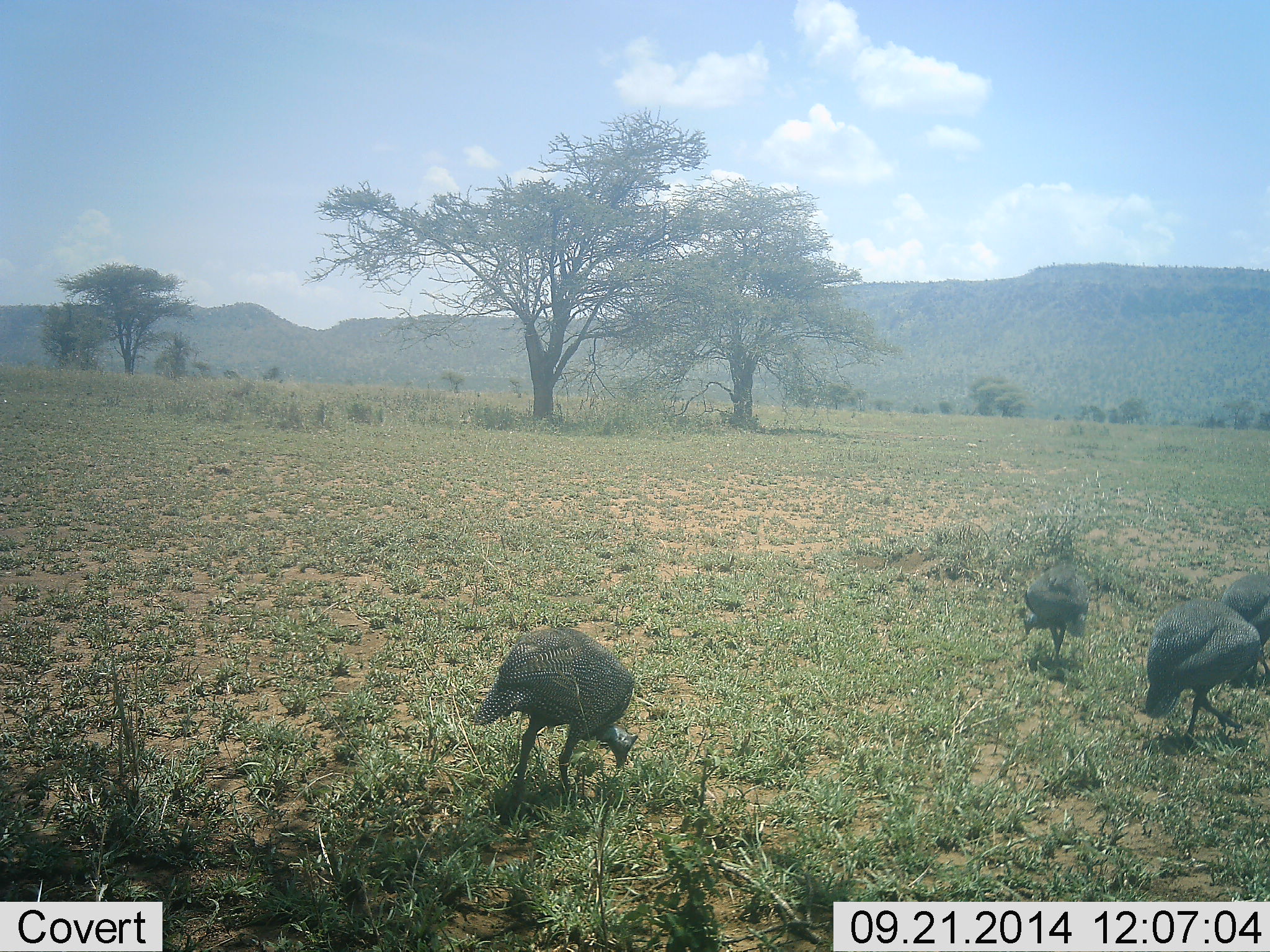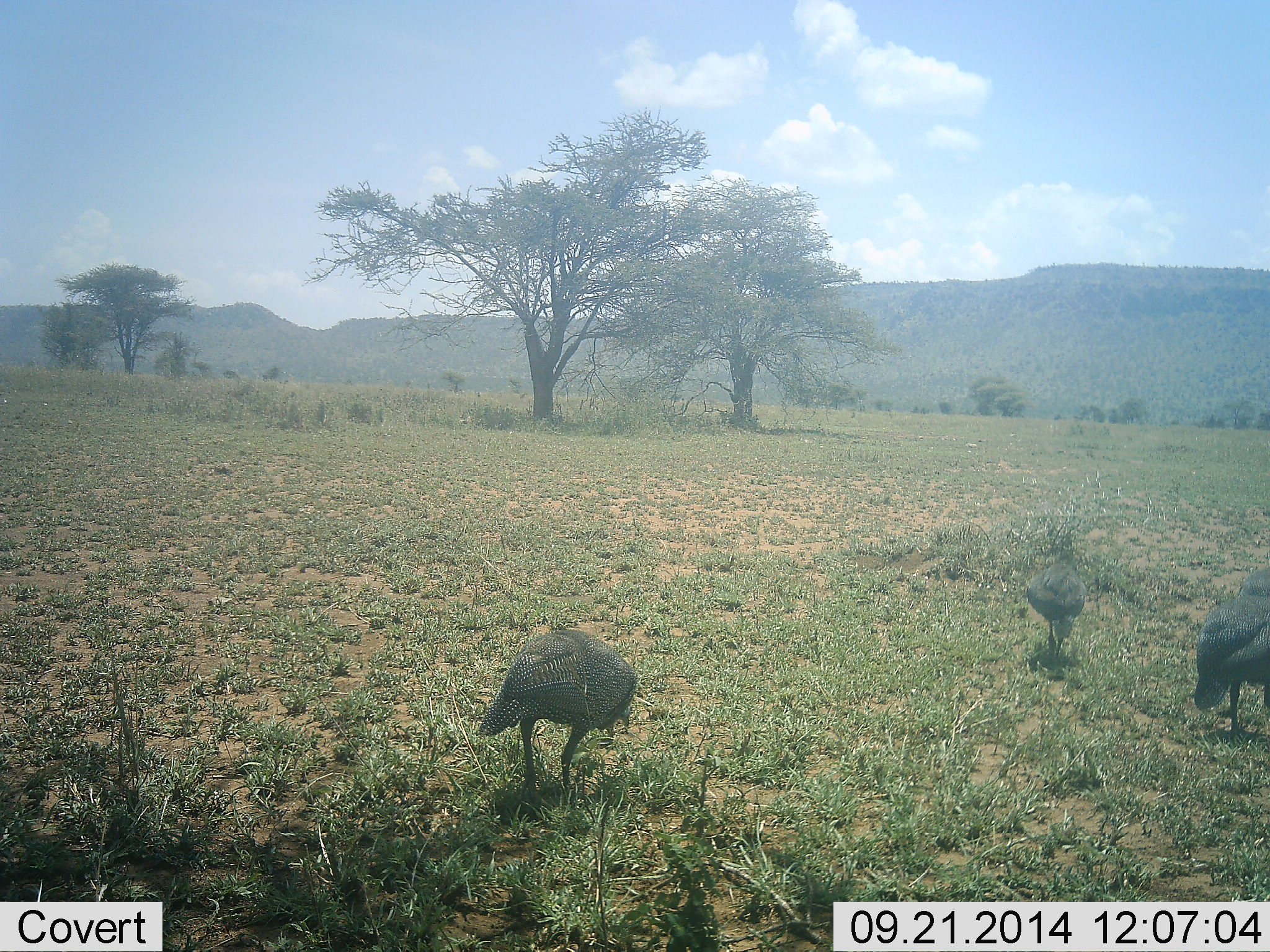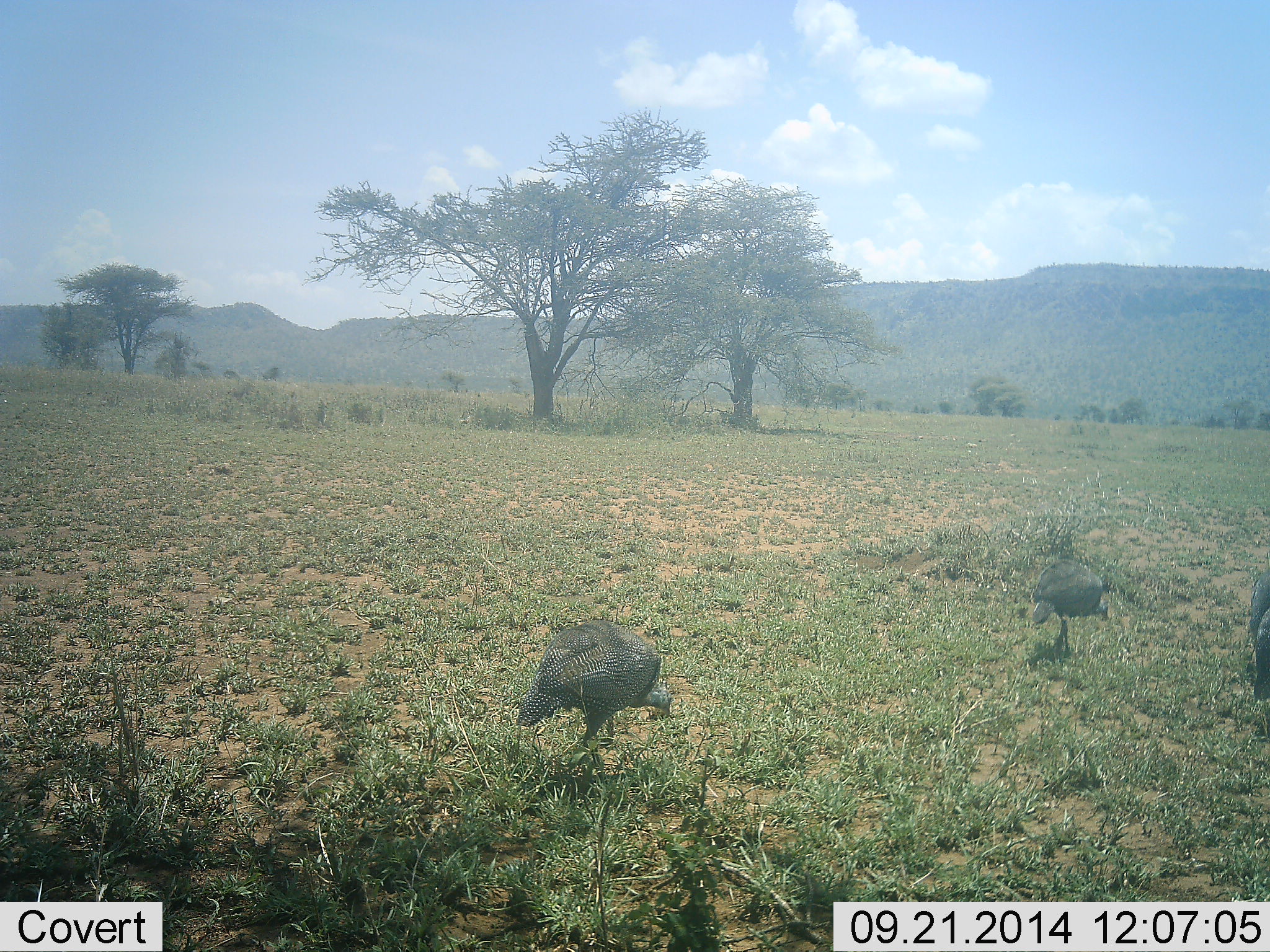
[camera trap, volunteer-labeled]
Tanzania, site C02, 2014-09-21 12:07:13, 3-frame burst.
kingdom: Animalia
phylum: Chordata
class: Aves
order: Galliformes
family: Numididae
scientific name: Numididae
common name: guinea fowl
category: guineafowl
Guineafowl (guinea fowl) (Numididae), count 4. Behavior (volunteer vote fractions): standing 10%, resting 0%, moving 70%, interacting 0%. Young present (vote fraction): 0%. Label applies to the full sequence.